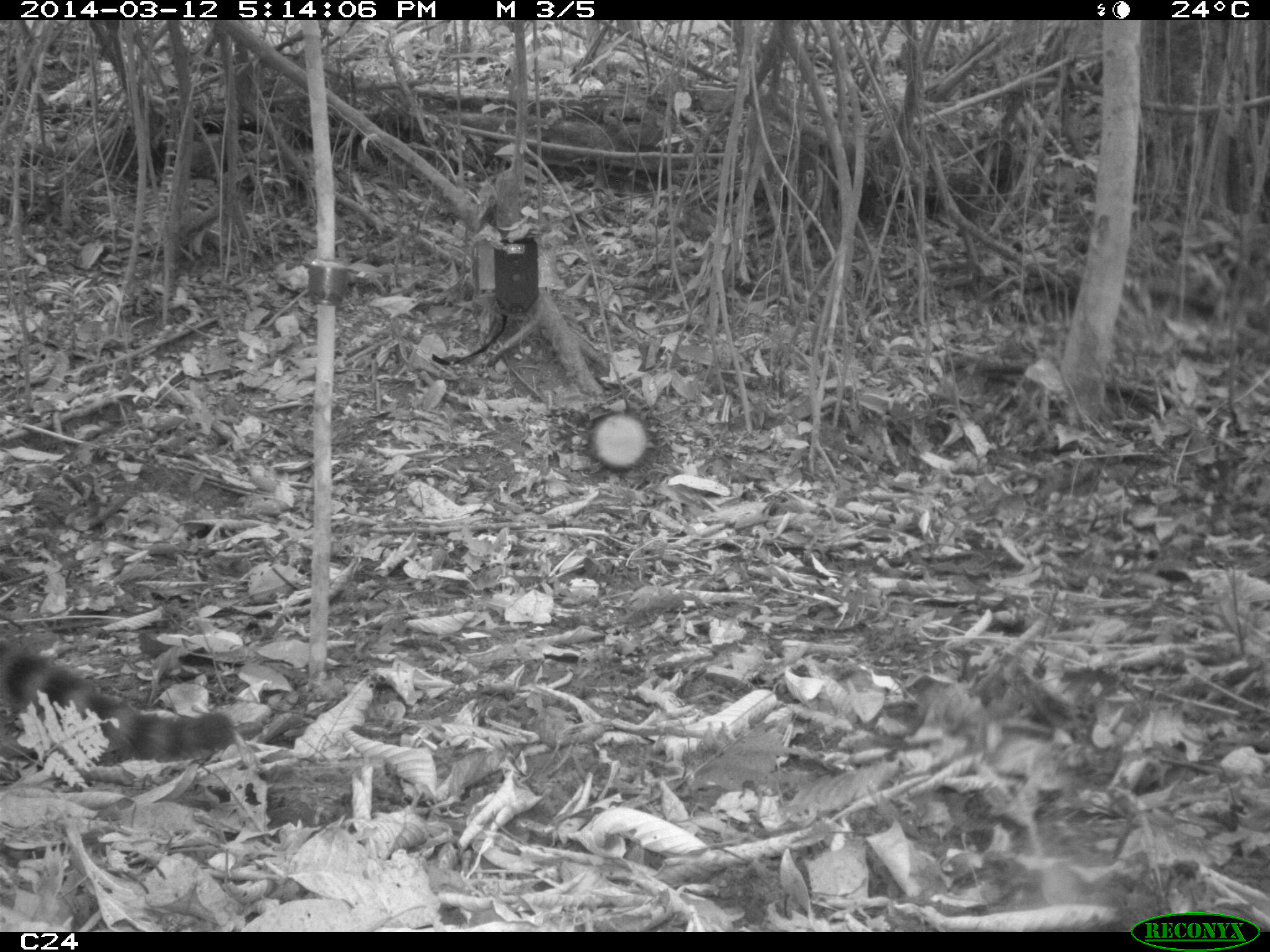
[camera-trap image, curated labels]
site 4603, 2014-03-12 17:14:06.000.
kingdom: Animalia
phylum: Chordata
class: Mammalia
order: Carnivora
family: Procyonidae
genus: Nasua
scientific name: Nasua nasua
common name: south american coati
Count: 4.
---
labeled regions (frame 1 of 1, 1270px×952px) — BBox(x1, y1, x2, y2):
nasua nasua: BBox(1, 641, 235, 760)